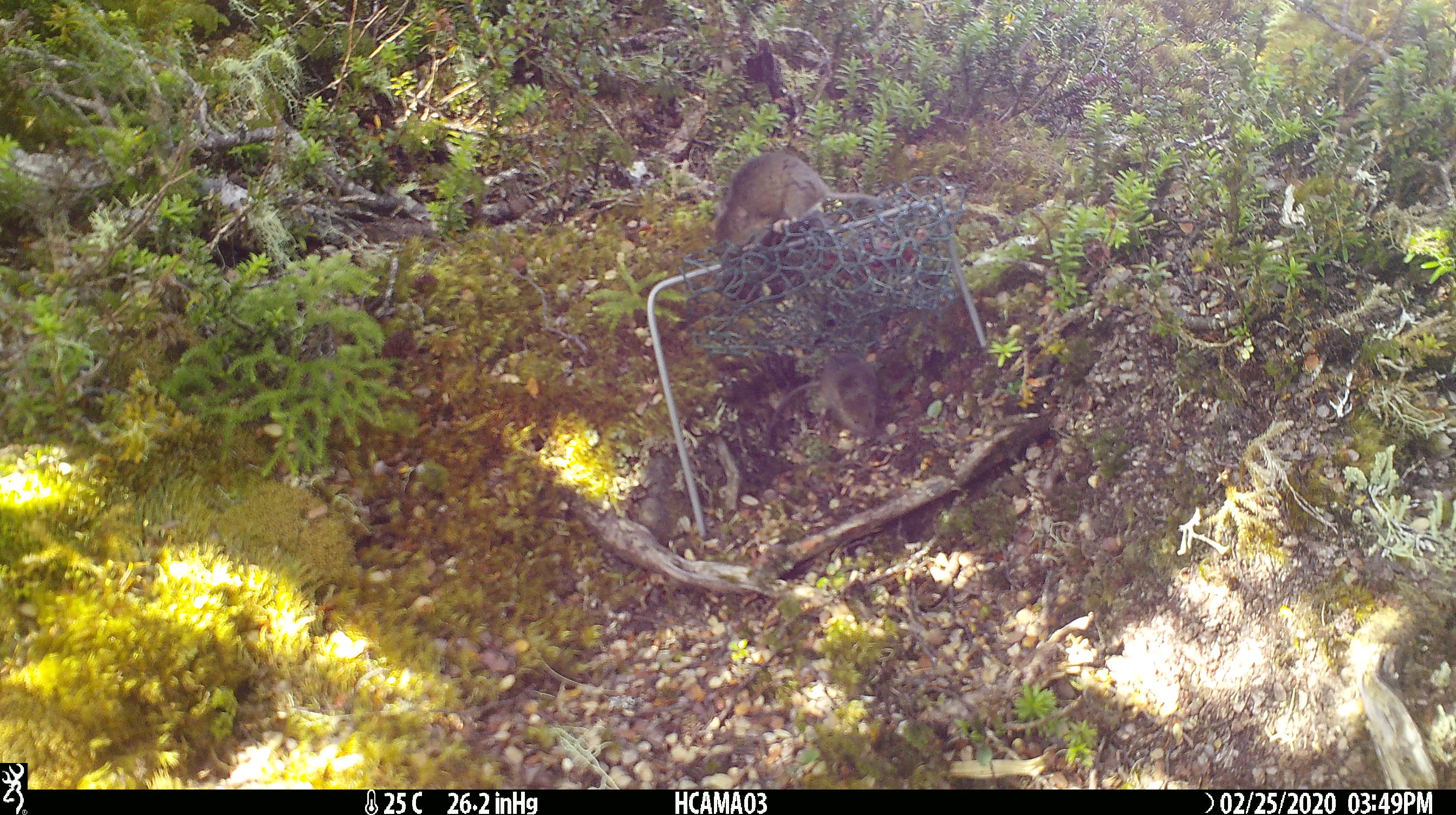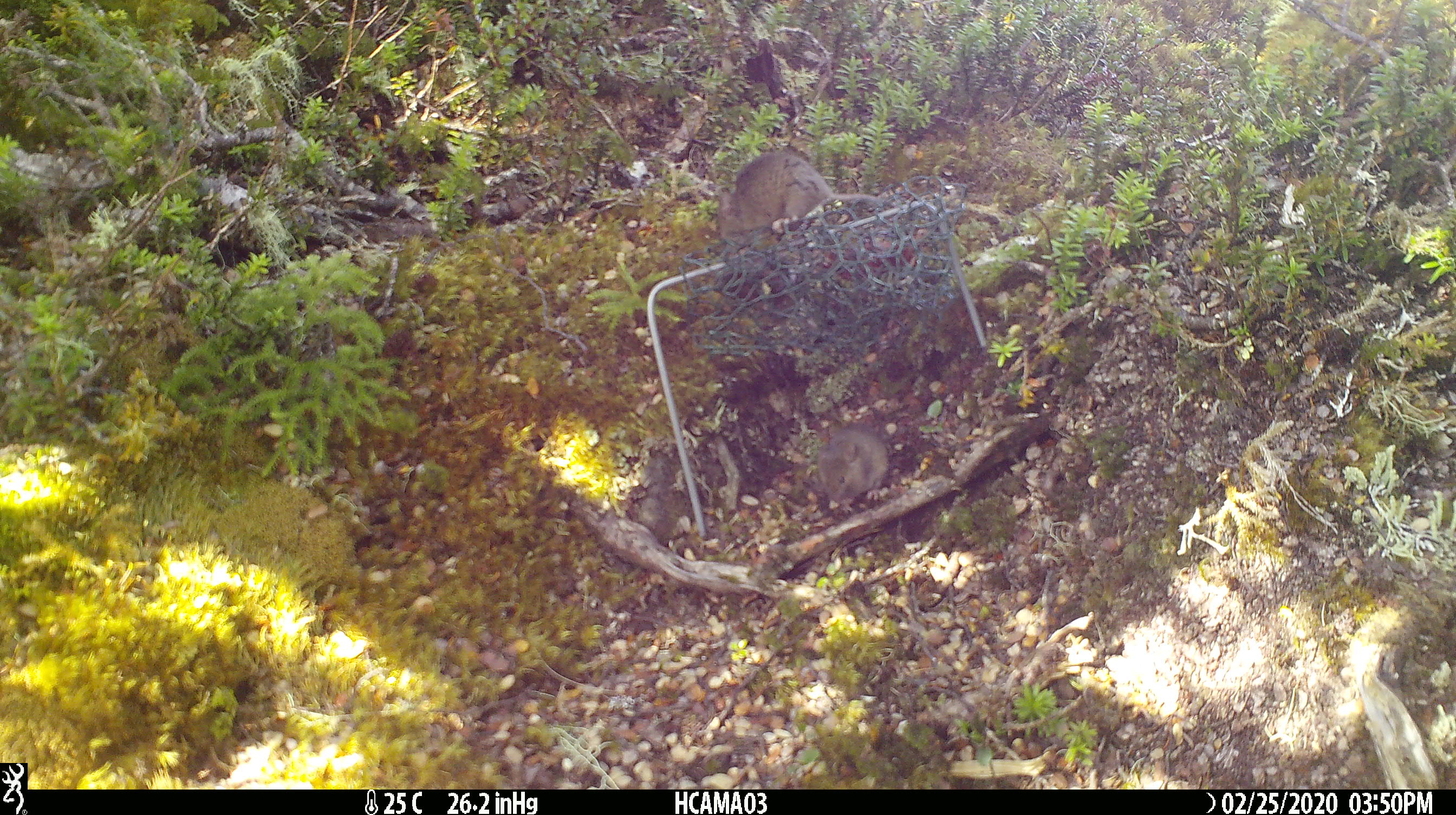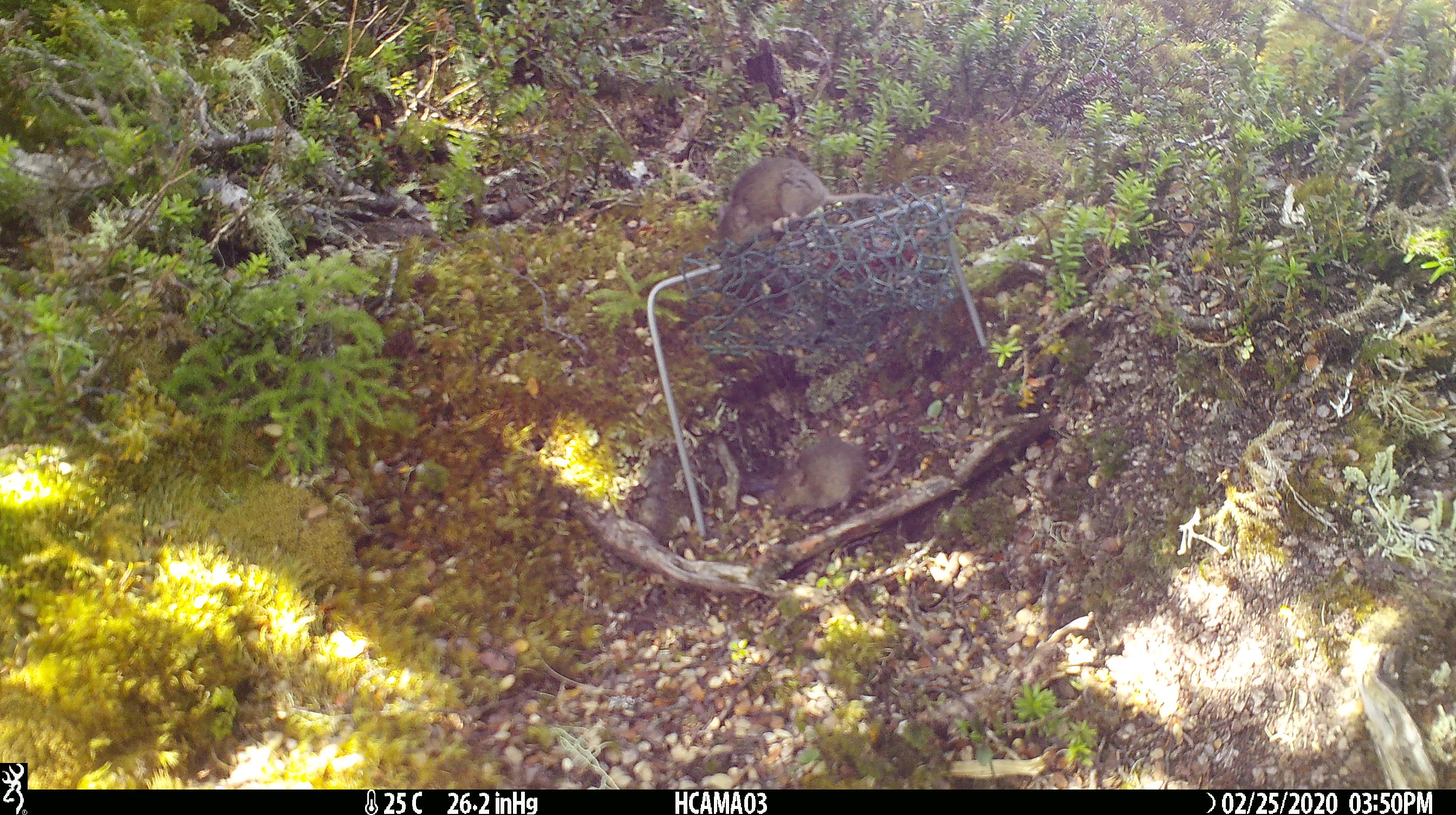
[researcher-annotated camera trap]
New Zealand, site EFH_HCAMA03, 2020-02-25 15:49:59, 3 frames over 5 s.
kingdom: Animalia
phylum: Chordata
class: Mammalia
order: Rodentia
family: Muridae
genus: Mus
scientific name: Mus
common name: mouse